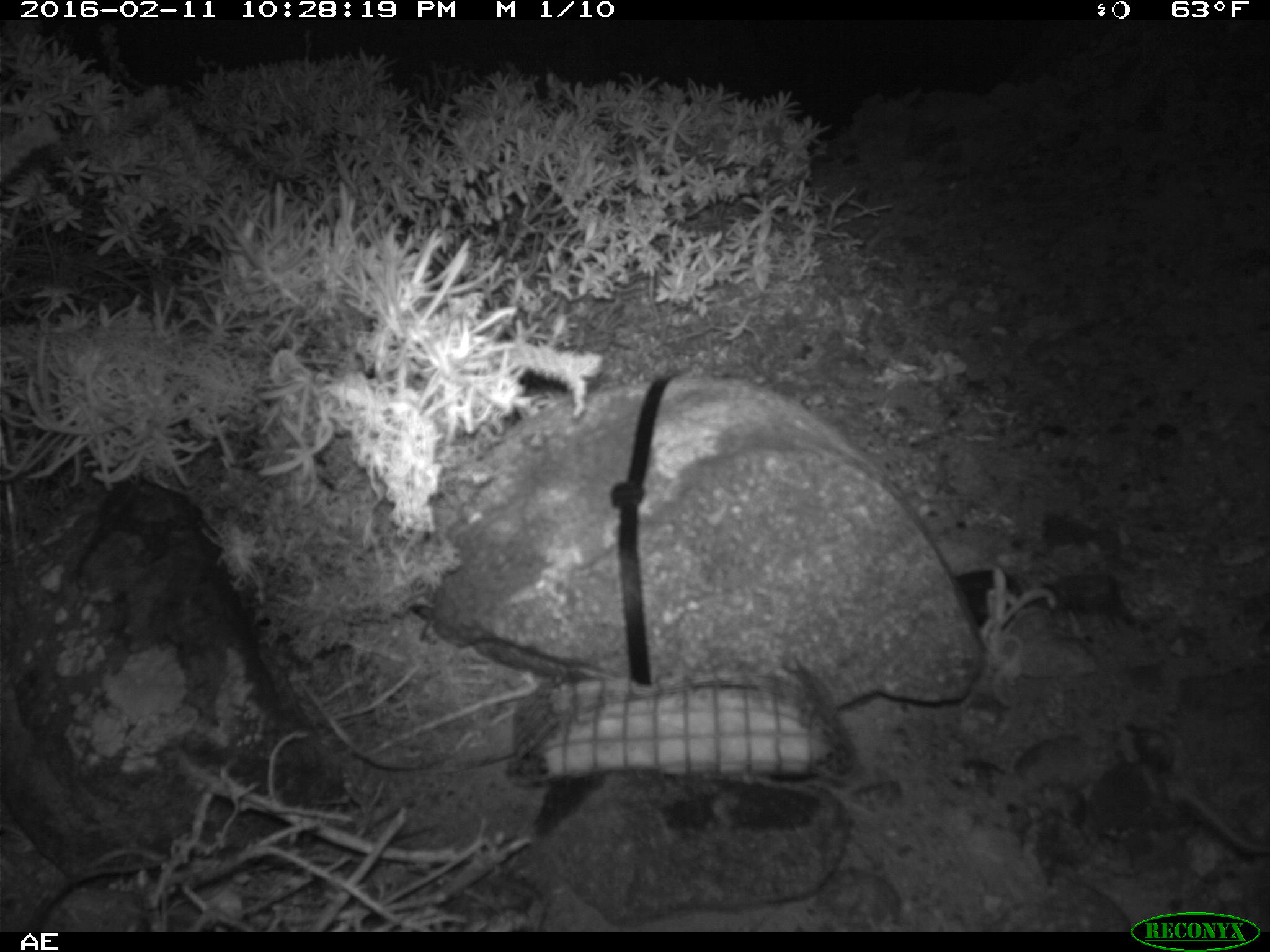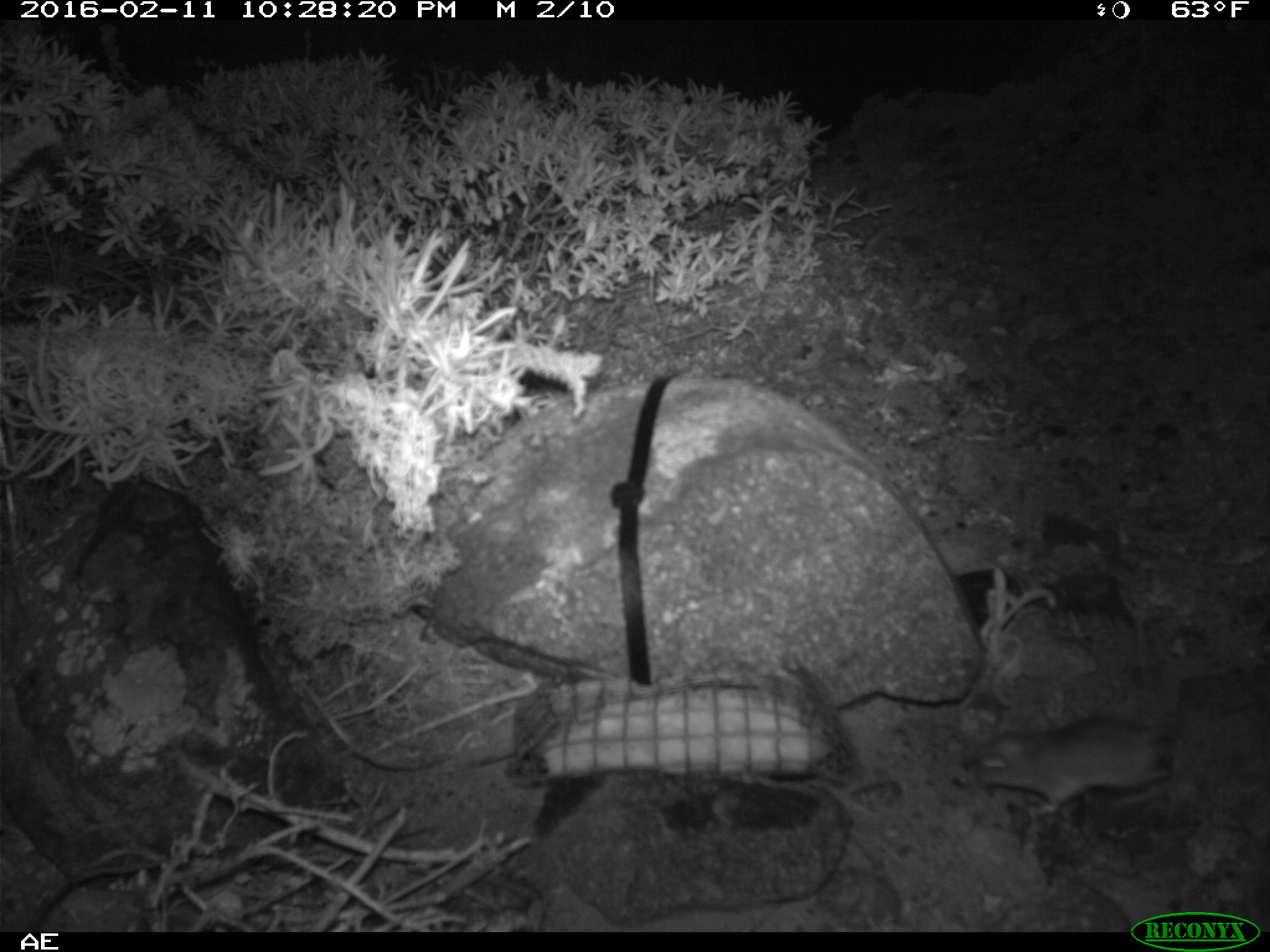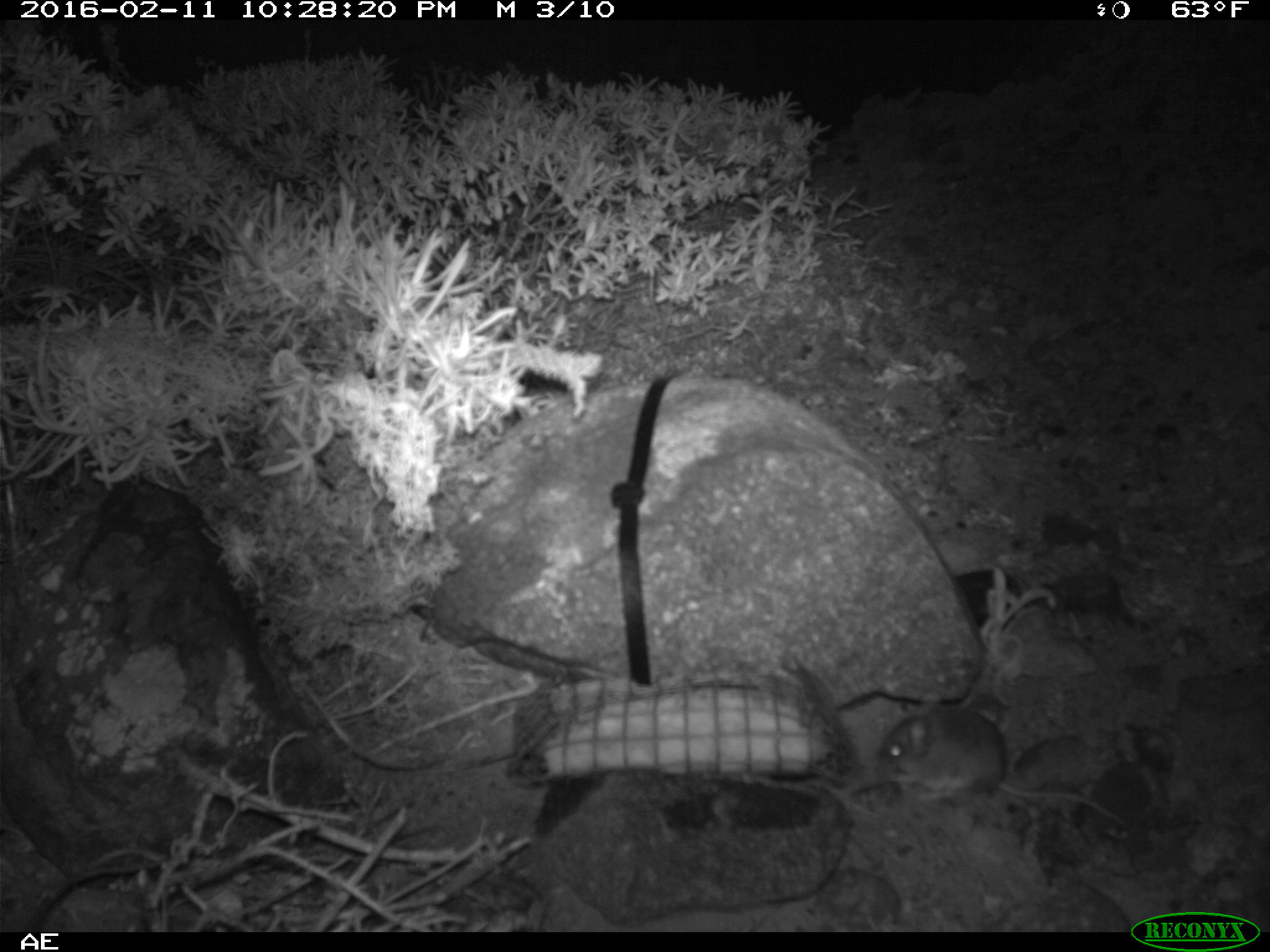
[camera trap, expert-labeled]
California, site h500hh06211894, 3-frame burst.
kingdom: Animalia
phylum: Chordata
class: Mammalia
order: Rodentia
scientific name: Rodentia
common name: rodent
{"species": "rodent (Rodentia)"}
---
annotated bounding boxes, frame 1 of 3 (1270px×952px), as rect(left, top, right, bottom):
rodent: rect(1172, 780, 1269, 858)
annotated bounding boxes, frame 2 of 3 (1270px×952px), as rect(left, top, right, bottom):
rodent: rect(977, 615, 1170, 818)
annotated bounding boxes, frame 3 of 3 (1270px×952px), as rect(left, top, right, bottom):
rodent: rect(879, 694, 1125, 824)